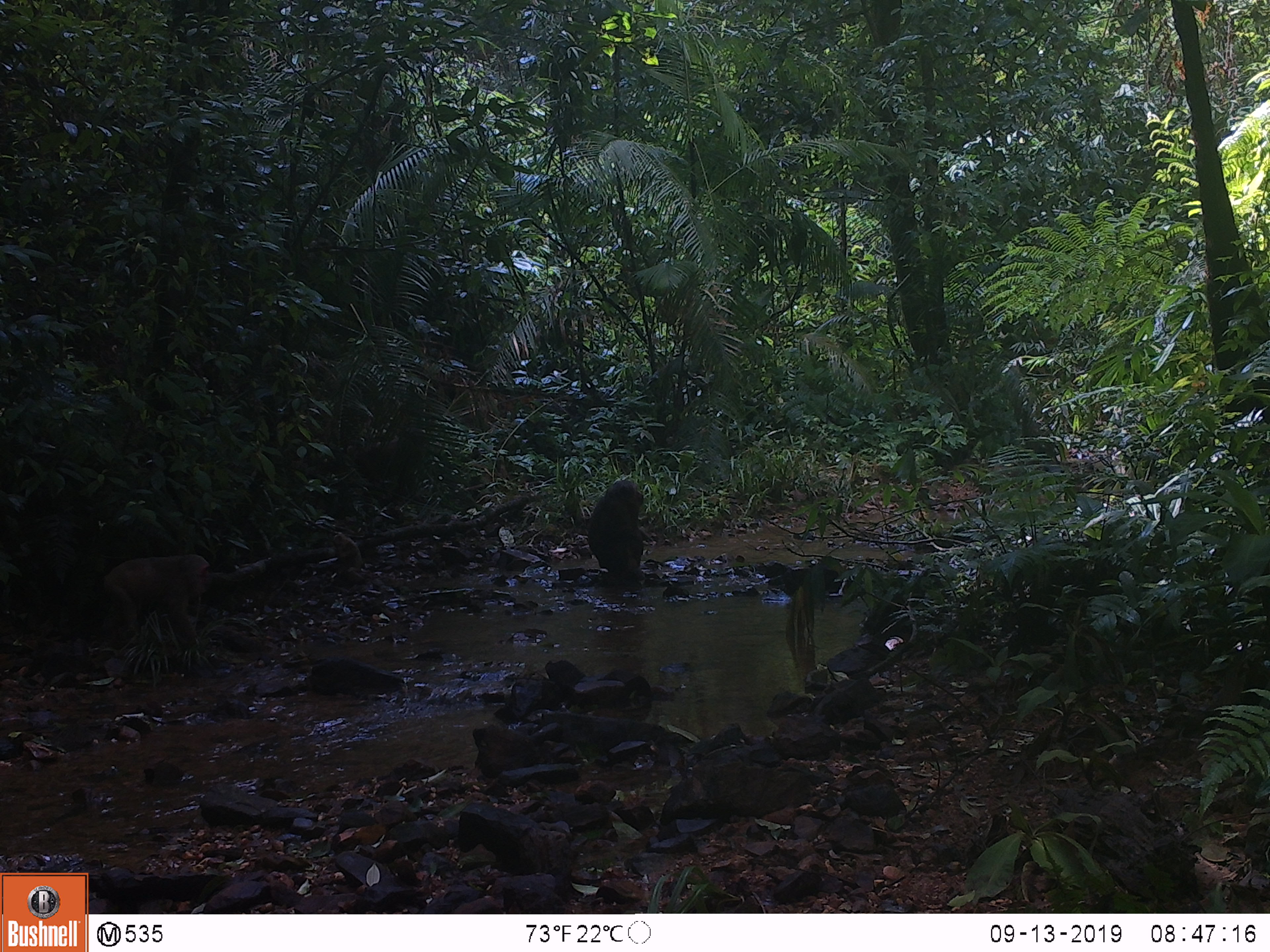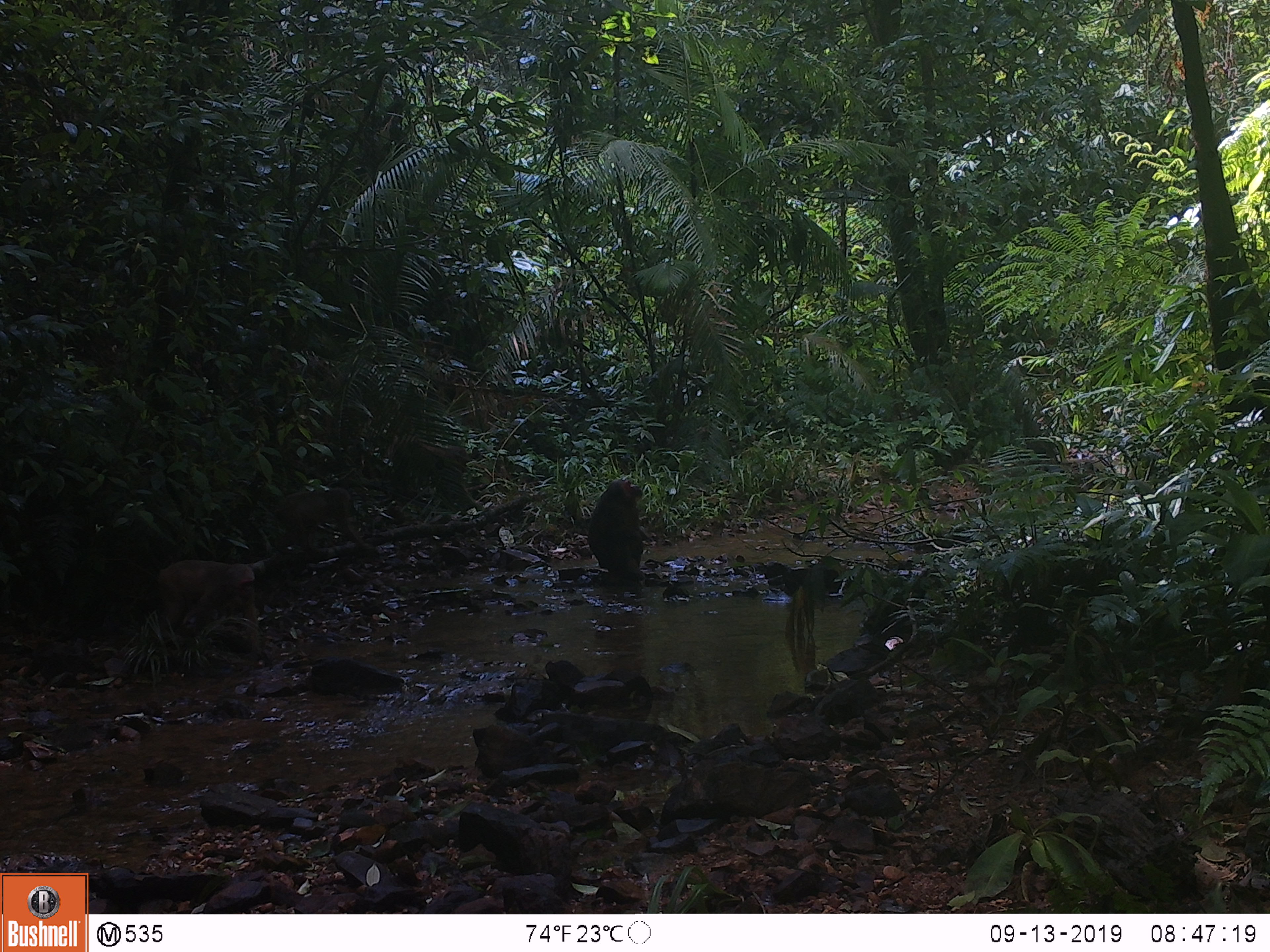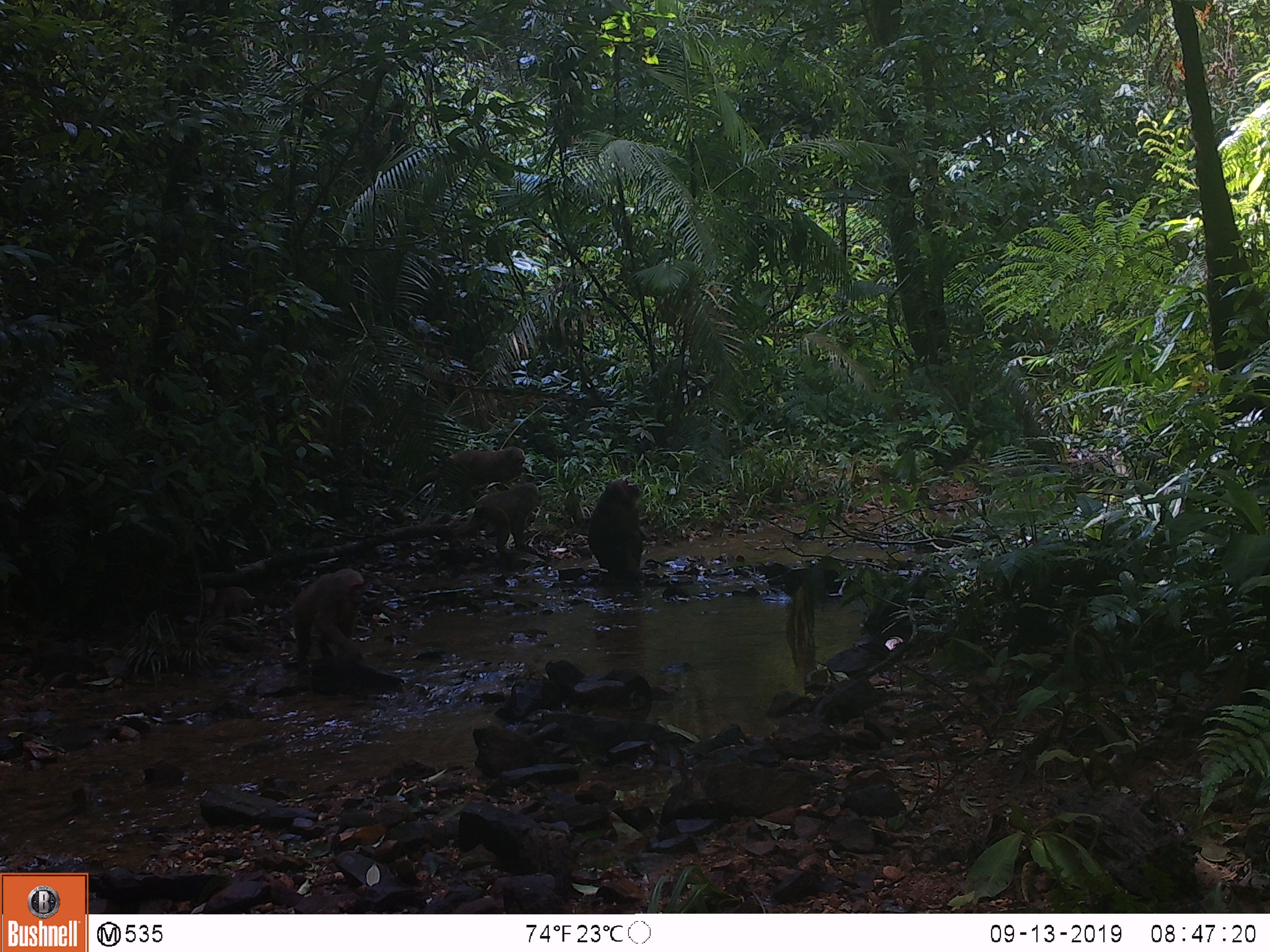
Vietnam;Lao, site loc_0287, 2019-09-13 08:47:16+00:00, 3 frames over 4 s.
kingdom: Animalia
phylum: Chordata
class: Mammalia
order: Primates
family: Cercopithecidae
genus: Macaca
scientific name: Macaca arctoides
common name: stump-tailed macaque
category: stump tailed macaque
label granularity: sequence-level